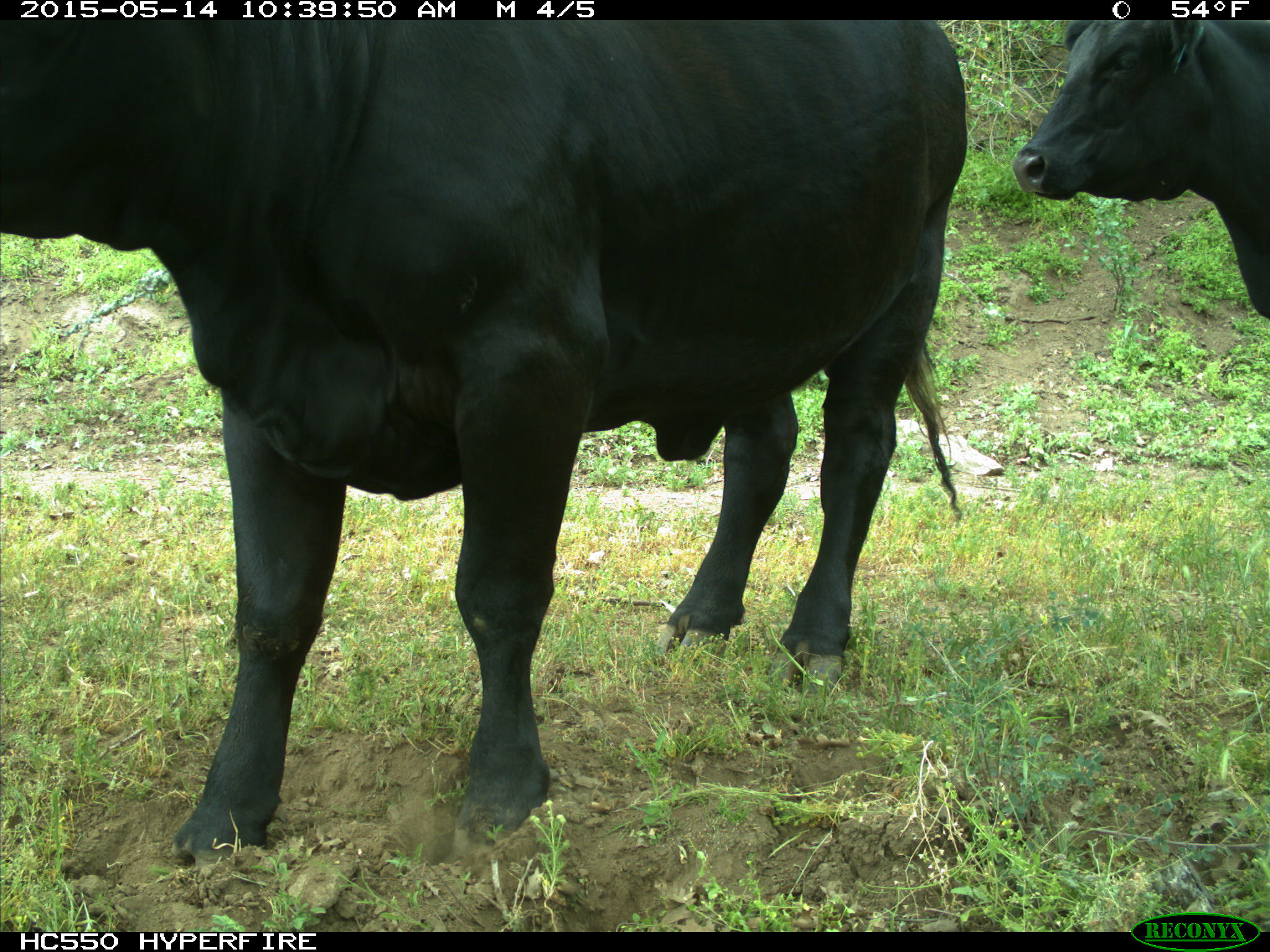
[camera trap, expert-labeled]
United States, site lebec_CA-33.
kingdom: Animalia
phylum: Chordata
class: Mammalia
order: Artiodactyla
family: Bovidae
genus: Bos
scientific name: Bos taurus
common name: domestic cow